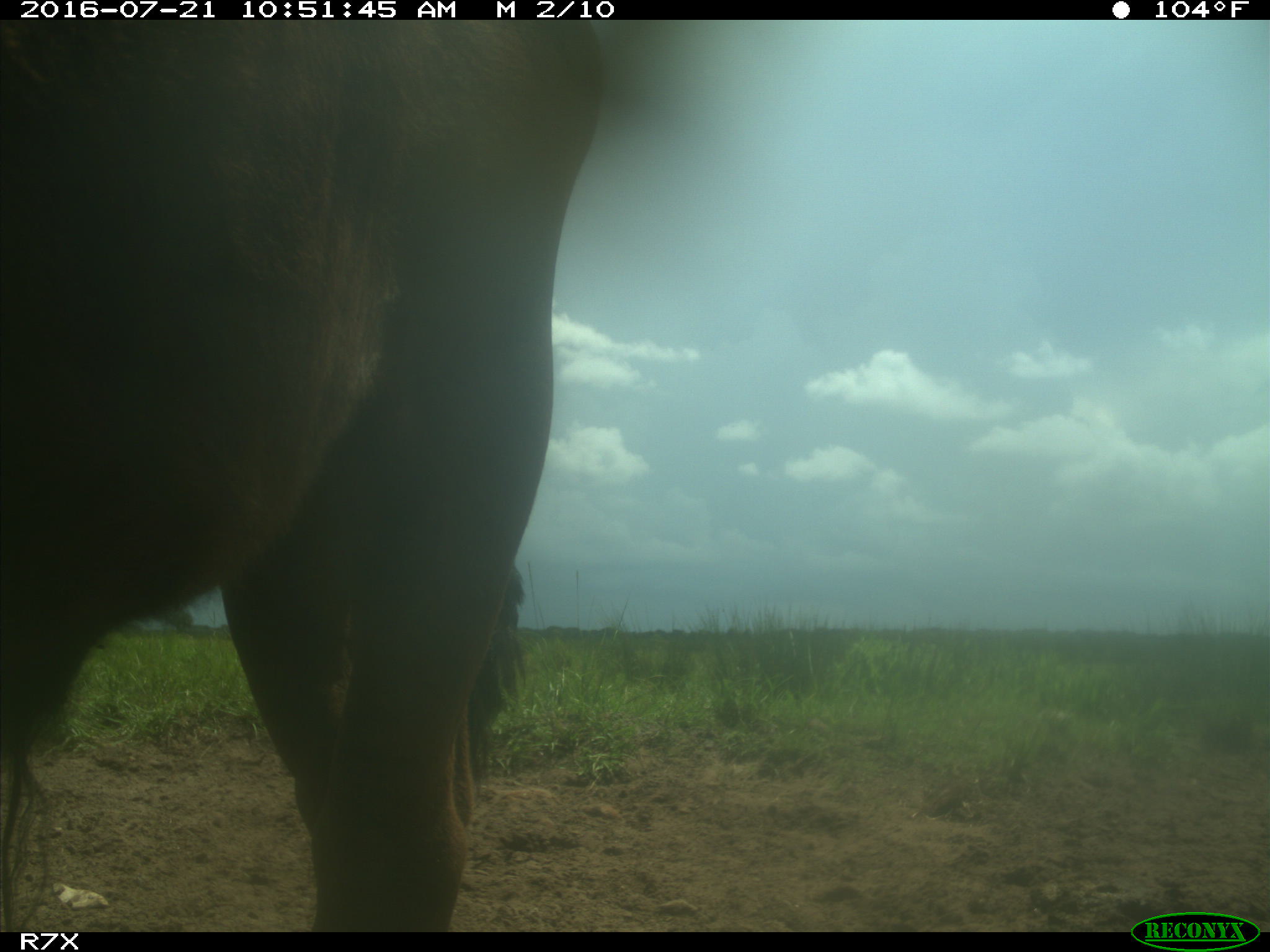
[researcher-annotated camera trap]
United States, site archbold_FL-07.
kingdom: Animalia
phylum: Chordata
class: Mammalia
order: Artiodactyla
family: Bovidae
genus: Bos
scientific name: Bos taurus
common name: domestic cow